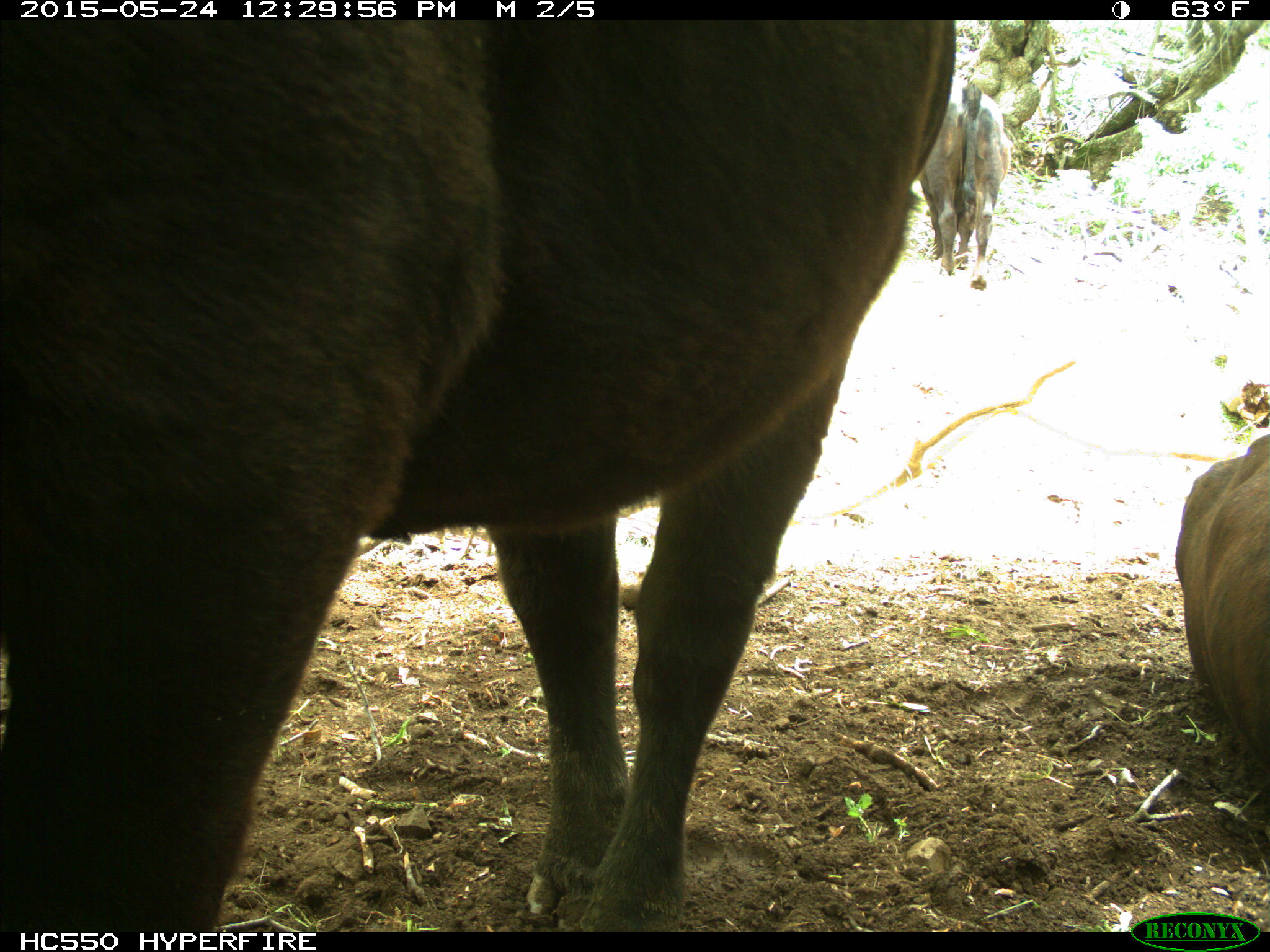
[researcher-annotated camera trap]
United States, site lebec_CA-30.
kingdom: Animalia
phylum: Chordata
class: Mammalia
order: Artiodactyla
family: Bovidae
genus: Bos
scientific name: Bos taurus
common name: domestic cow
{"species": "Bos taurus (domestic cow)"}